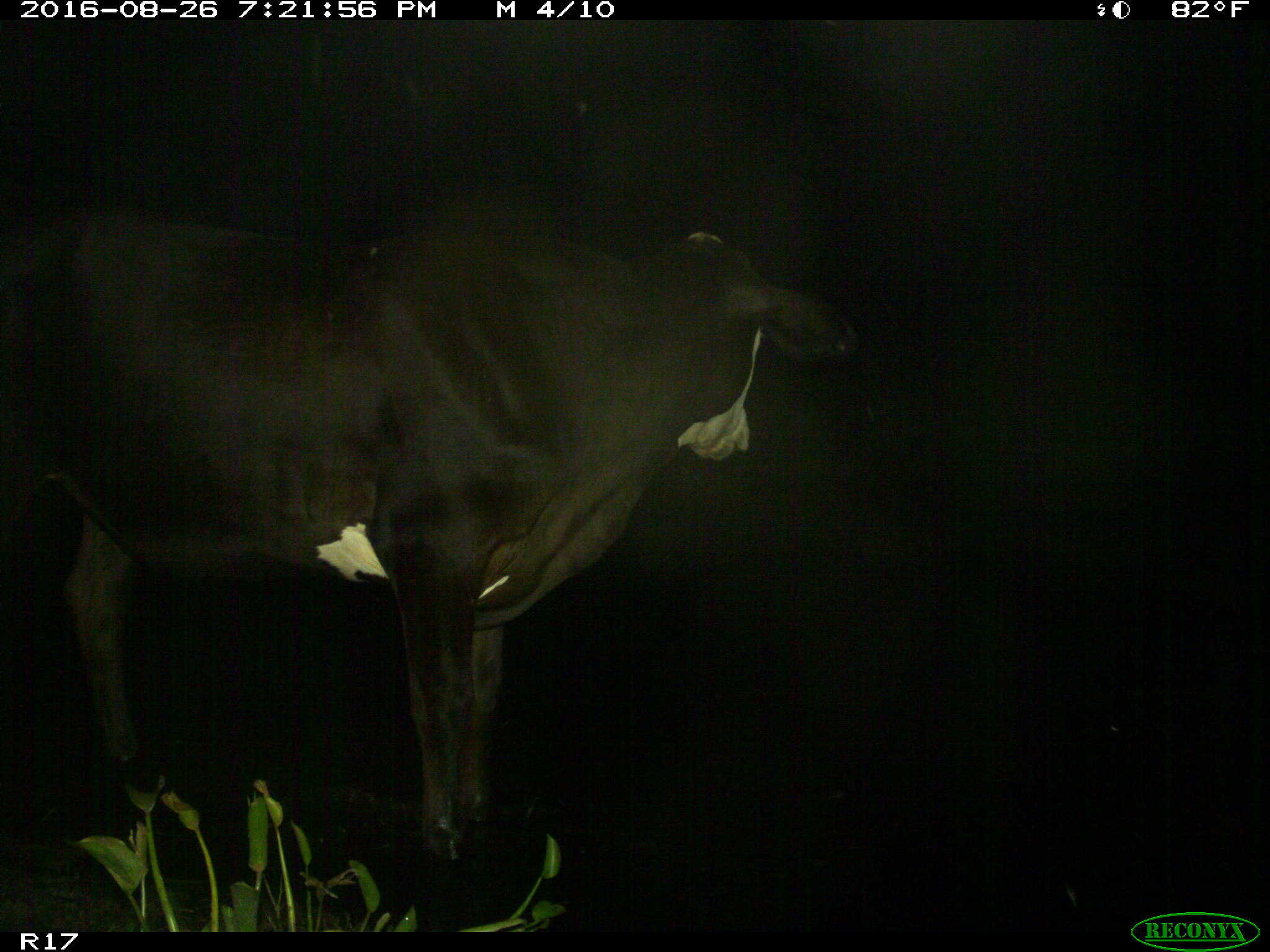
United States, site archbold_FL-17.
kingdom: Animalia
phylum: Chordata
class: Mammalia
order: Artiodactyla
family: Bovidae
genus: Bos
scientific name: Bos taurus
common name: domestic cow